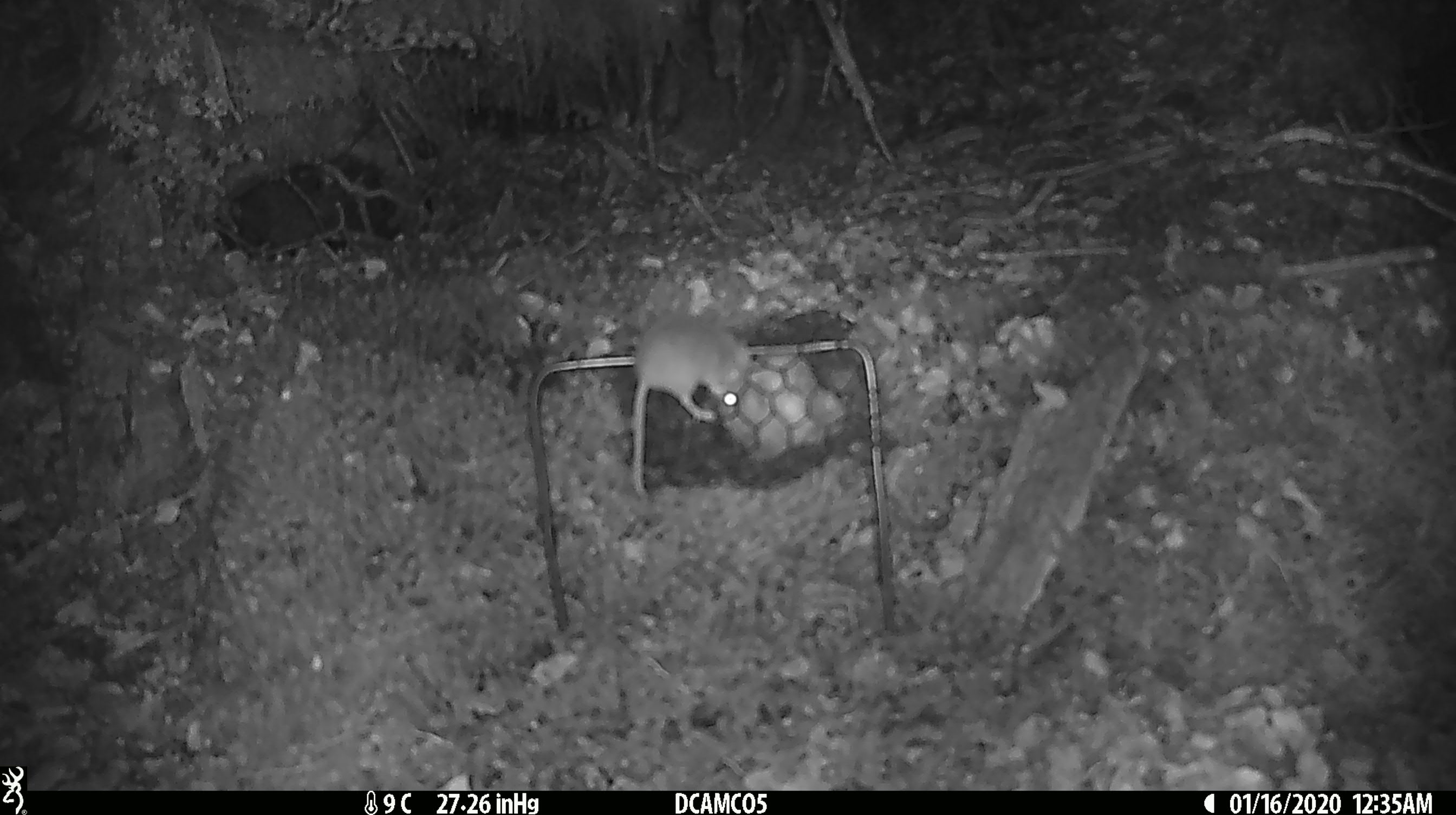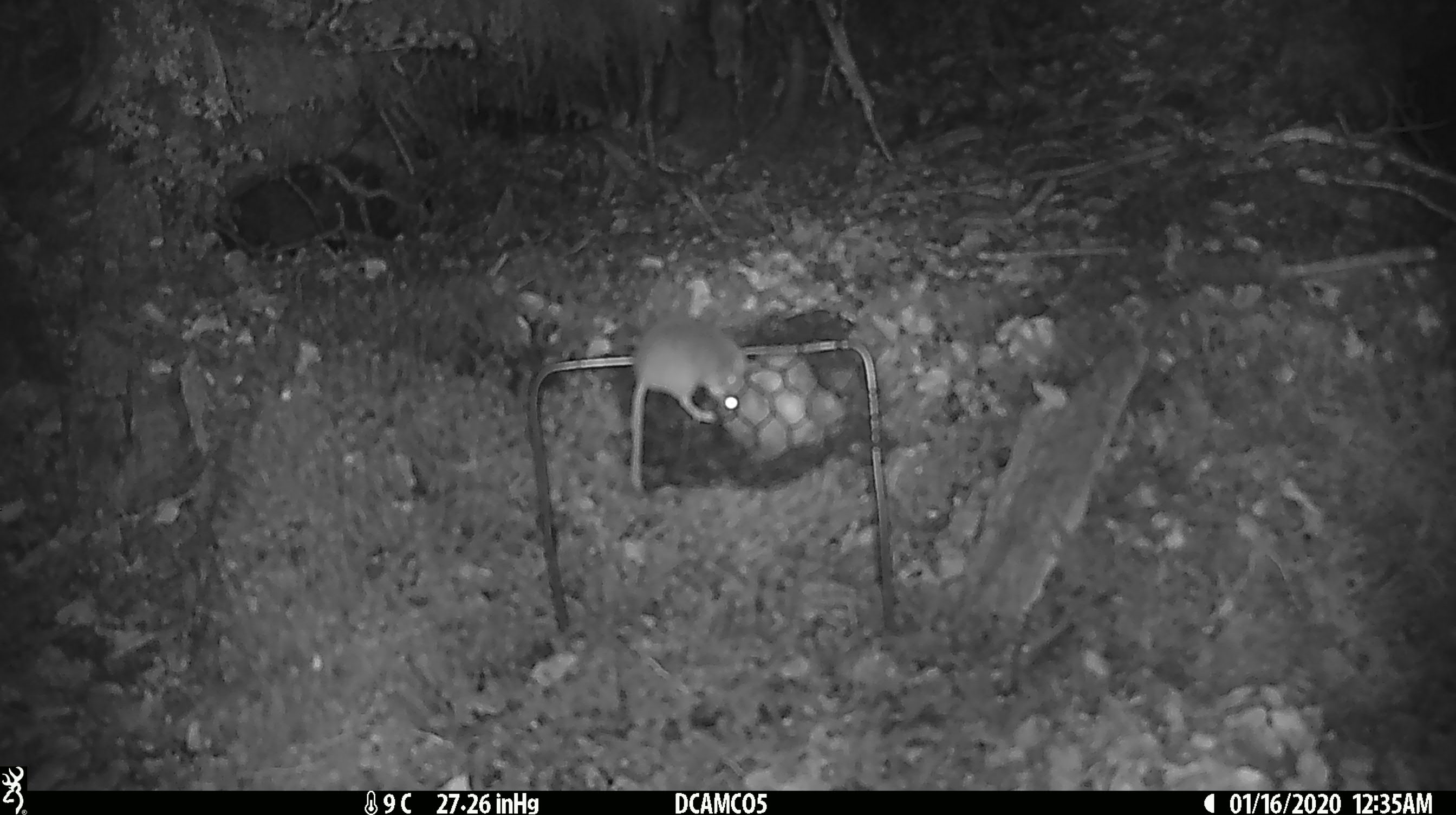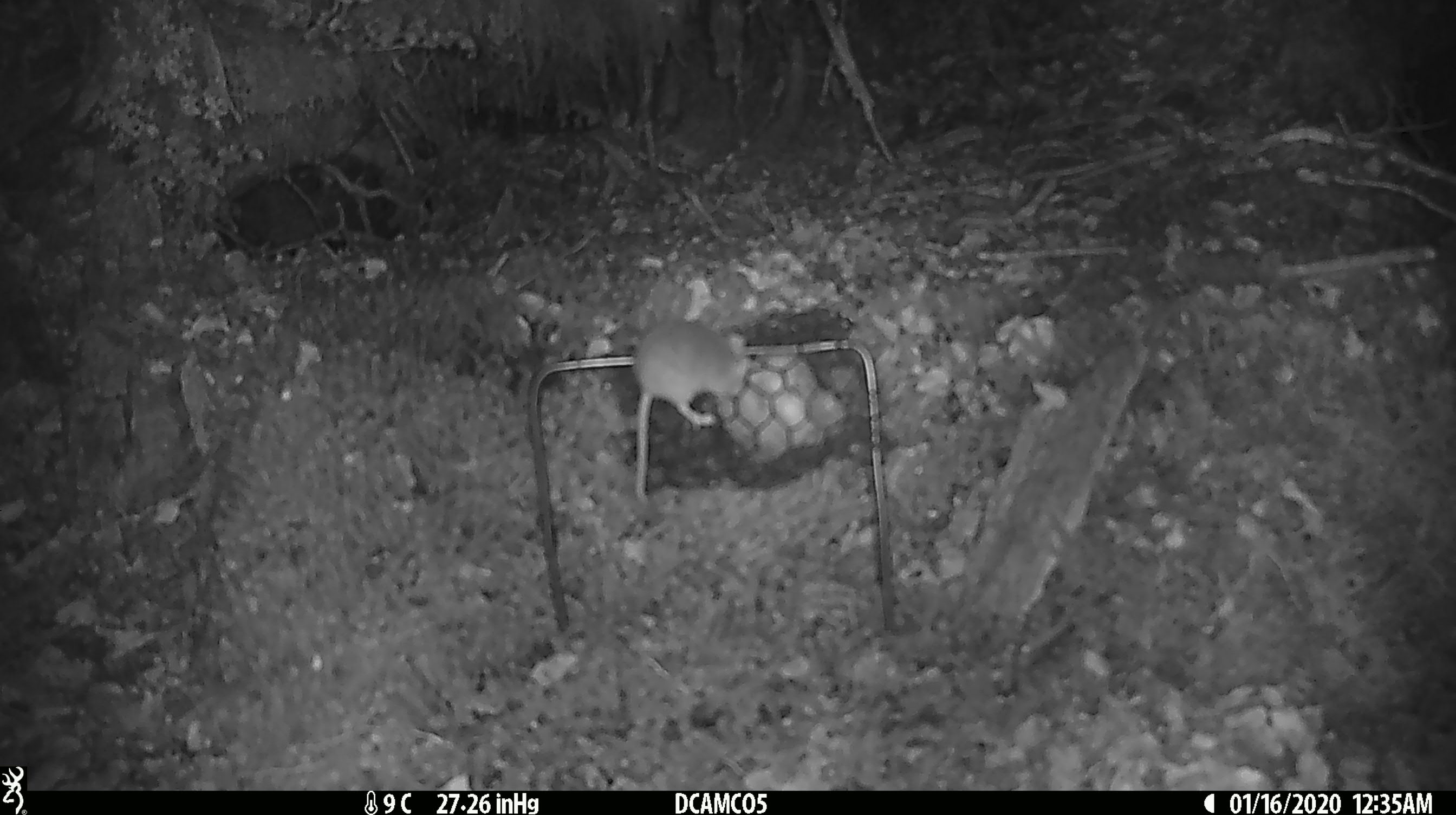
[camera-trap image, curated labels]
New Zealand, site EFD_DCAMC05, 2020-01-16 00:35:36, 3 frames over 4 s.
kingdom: Animalia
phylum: Chordata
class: Mammalia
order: Rodentia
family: Muridae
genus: Mus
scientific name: Mus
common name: mouse